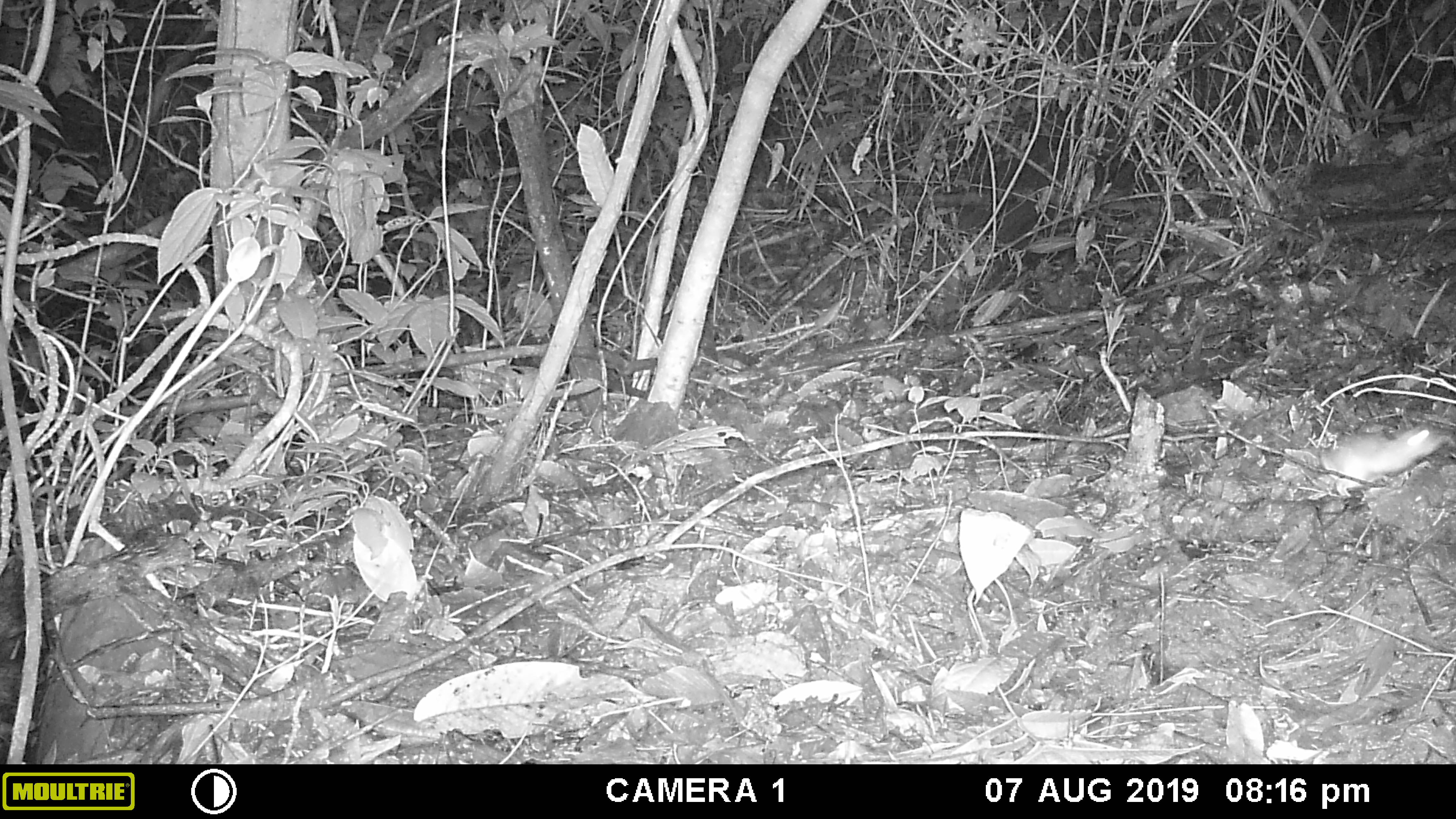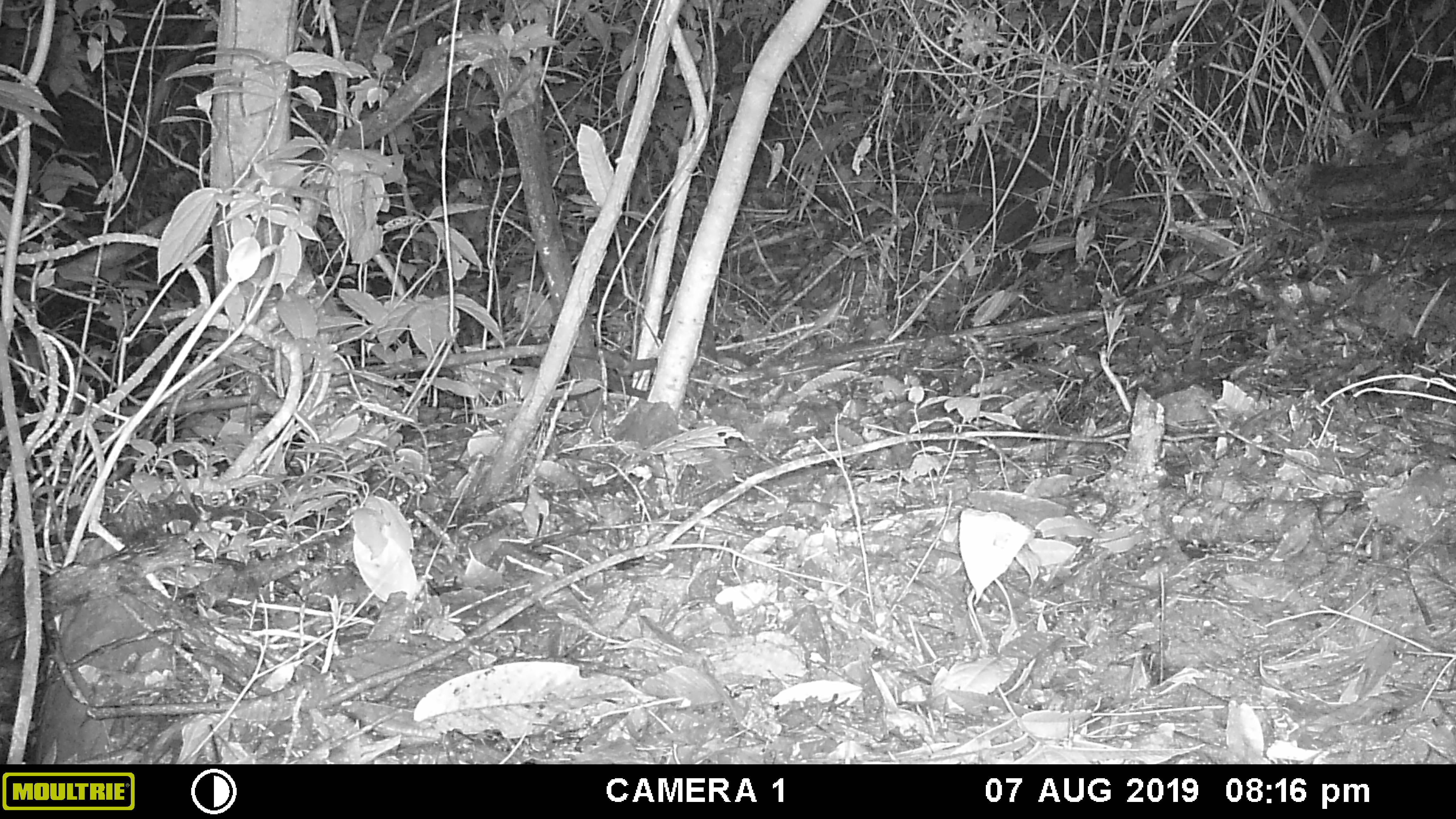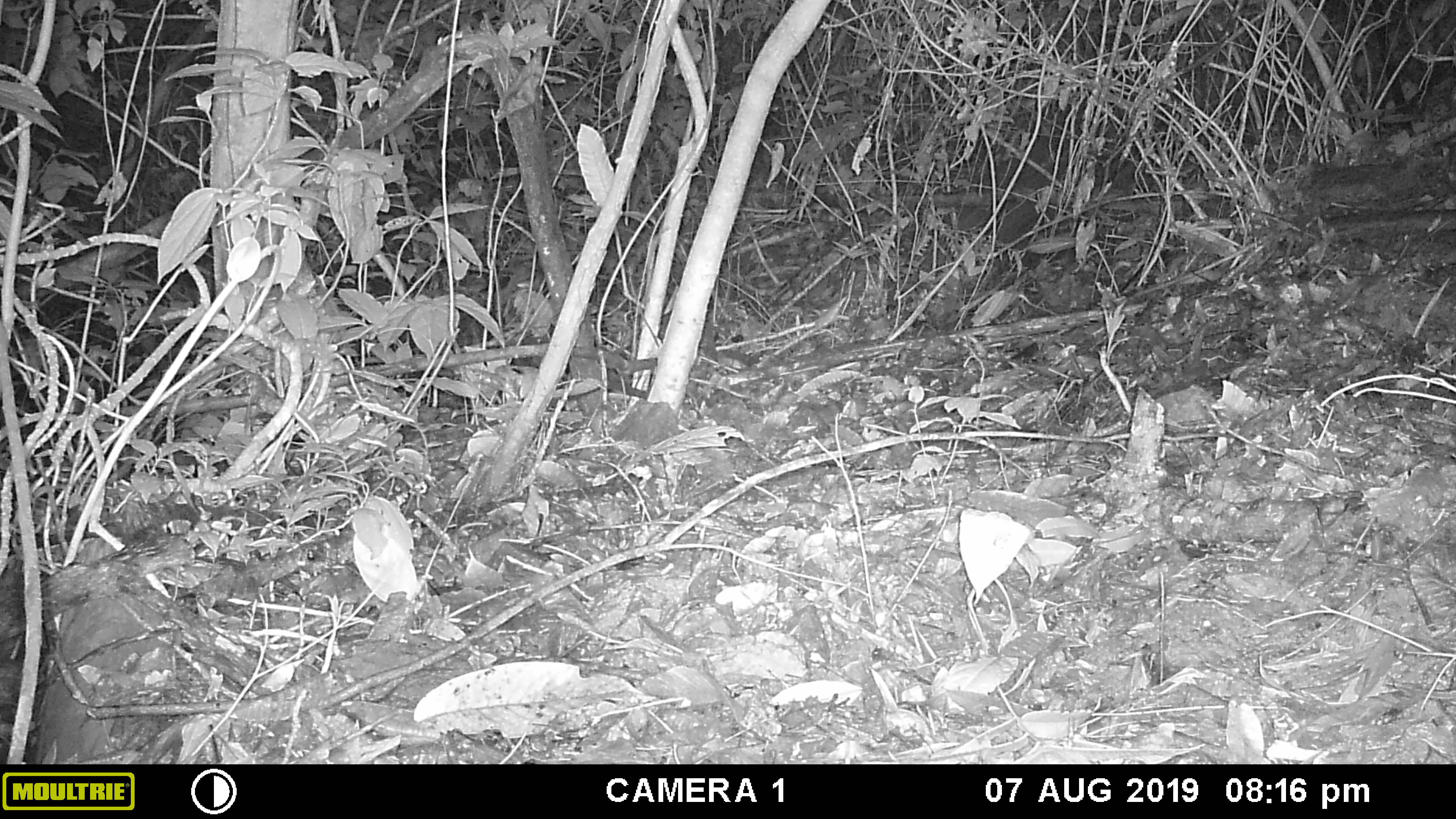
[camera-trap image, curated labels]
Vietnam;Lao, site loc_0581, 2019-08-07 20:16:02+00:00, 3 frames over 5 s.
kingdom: Animalia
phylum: Chordata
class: Mammalia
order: Rodentia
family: Muridae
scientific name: Muridae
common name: old-world mice and rats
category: unidentified murid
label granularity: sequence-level